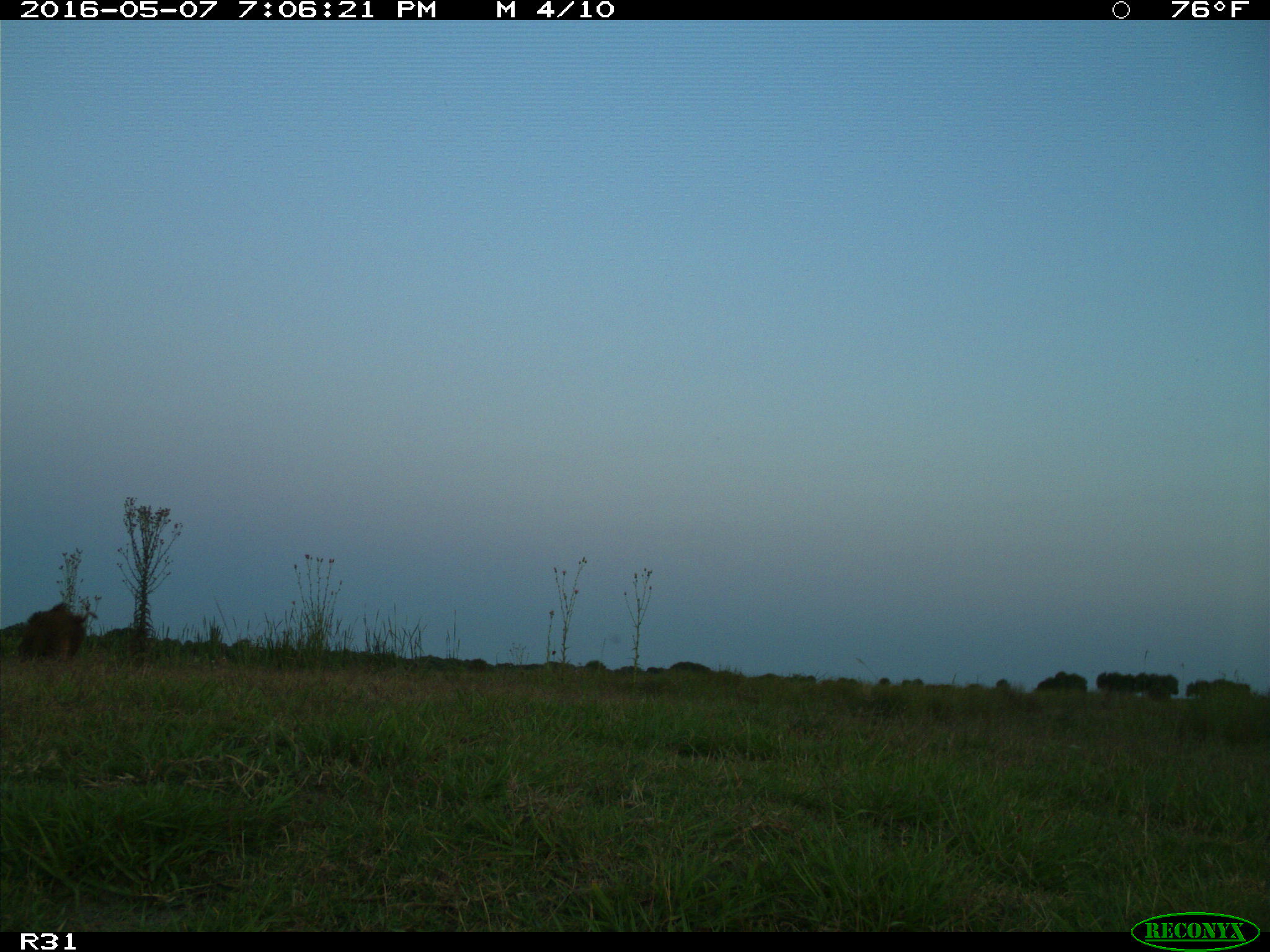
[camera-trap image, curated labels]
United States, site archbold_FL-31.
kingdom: Animalia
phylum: Chordata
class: Mammalia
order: Artiodactyla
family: Suidae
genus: Sus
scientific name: Sus scrofa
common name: wild boar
Sus scrofa (wild boar).